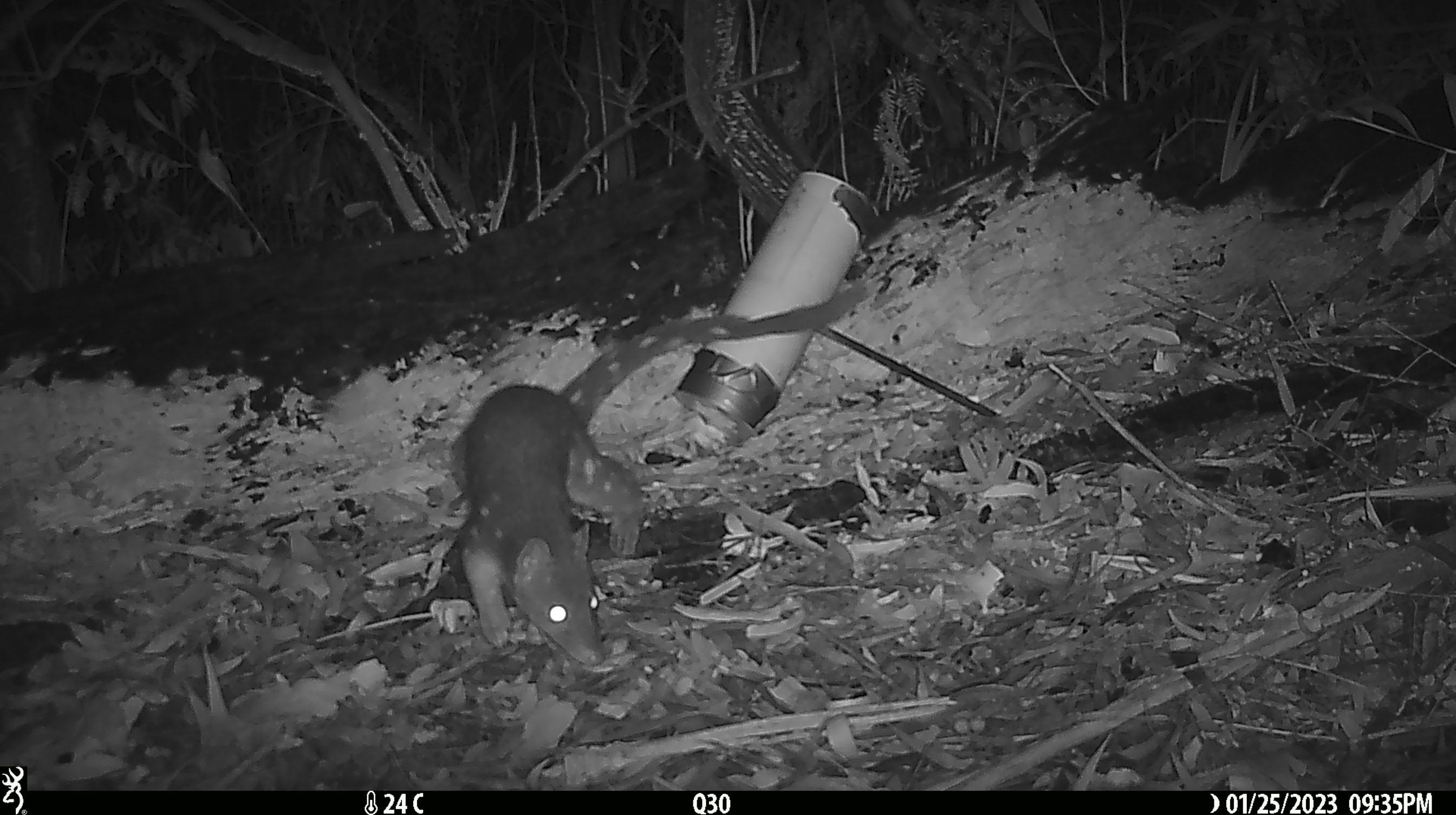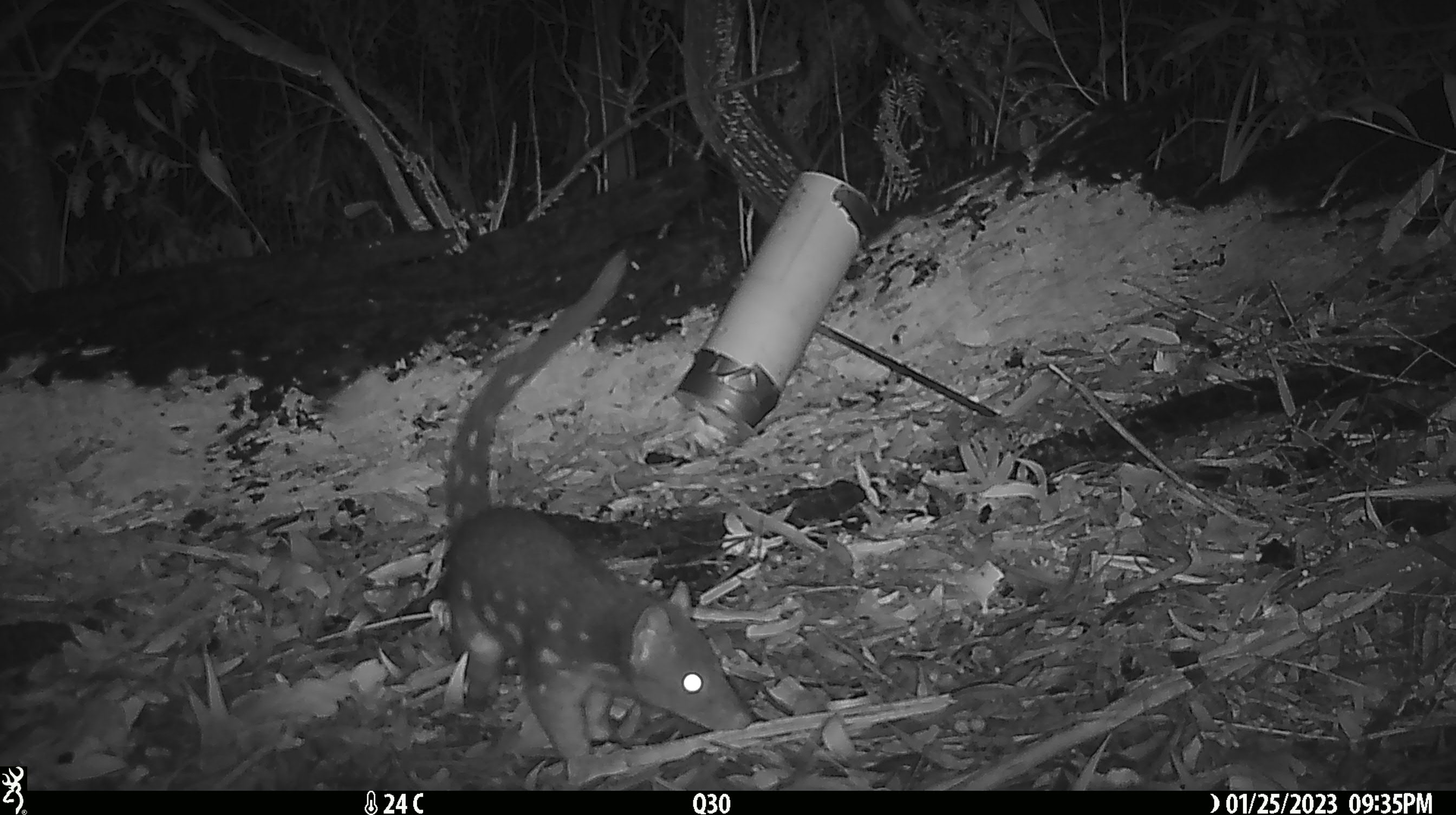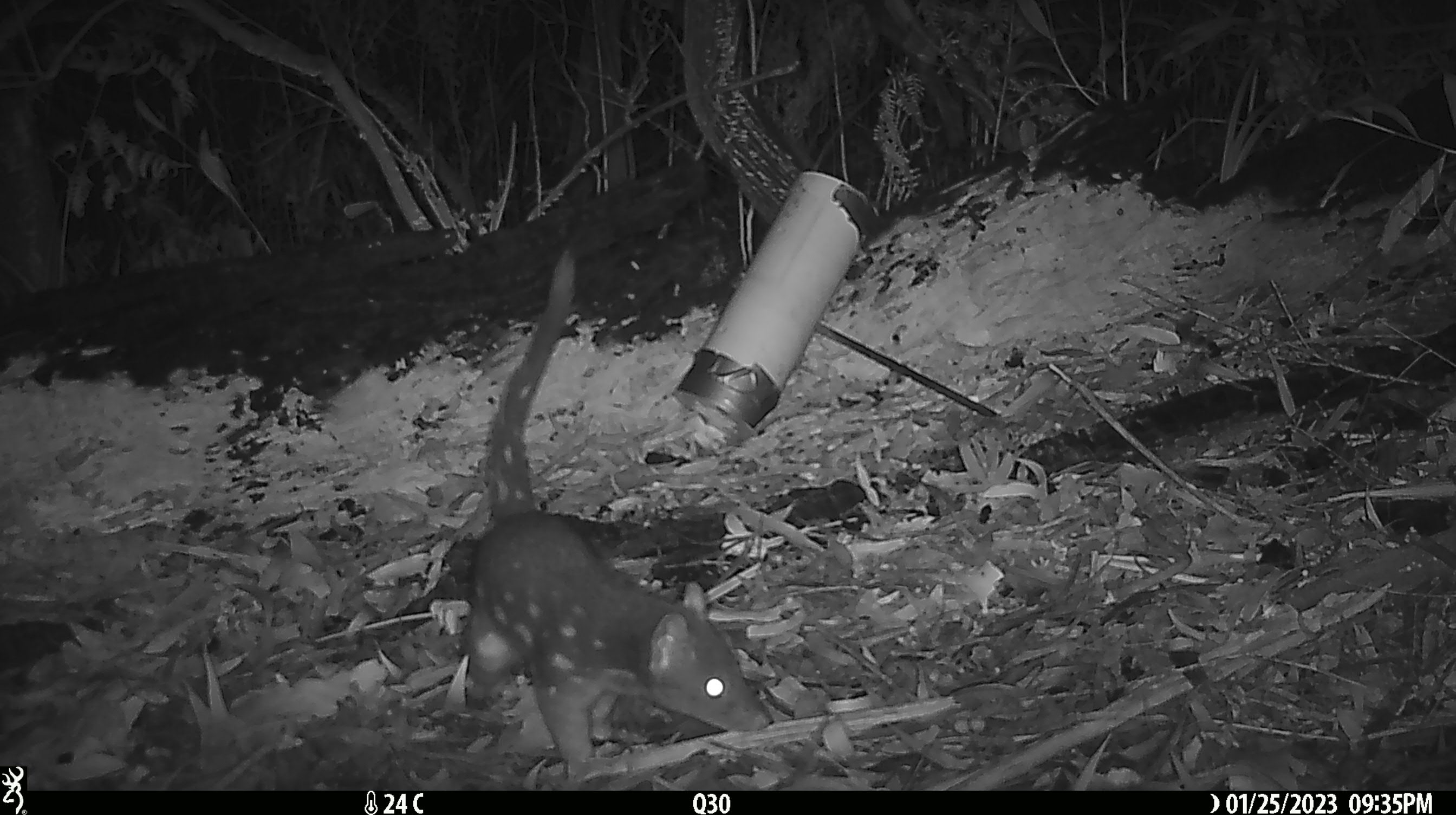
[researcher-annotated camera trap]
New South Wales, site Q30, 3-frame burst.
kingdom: Animalia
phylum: Chordata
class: Mammalia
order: Dasyuromorphia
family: Dasyuridae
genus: Dasyurus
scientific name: Dasyurus maculatus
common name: spotted-tailed quoll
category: quoll